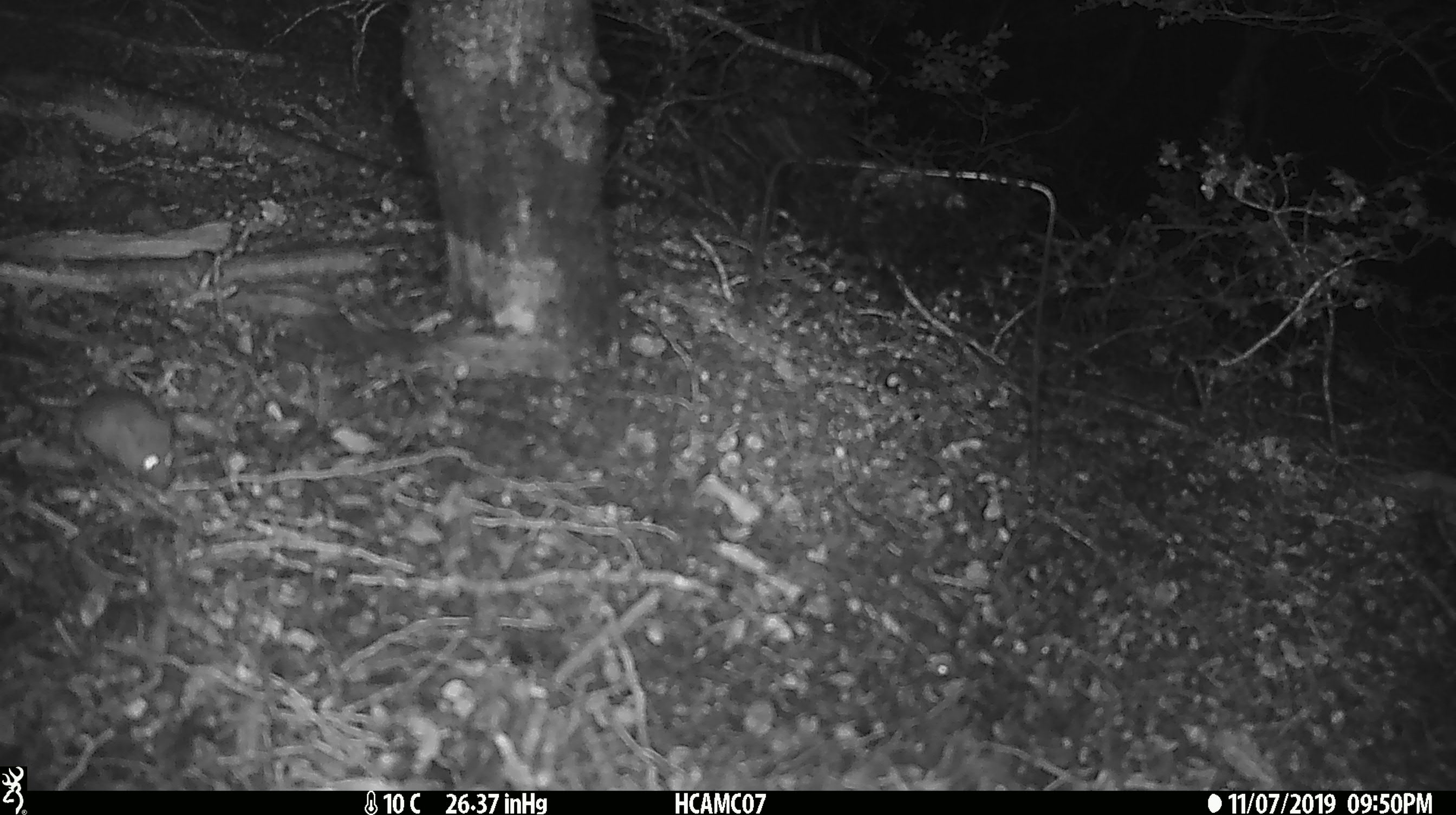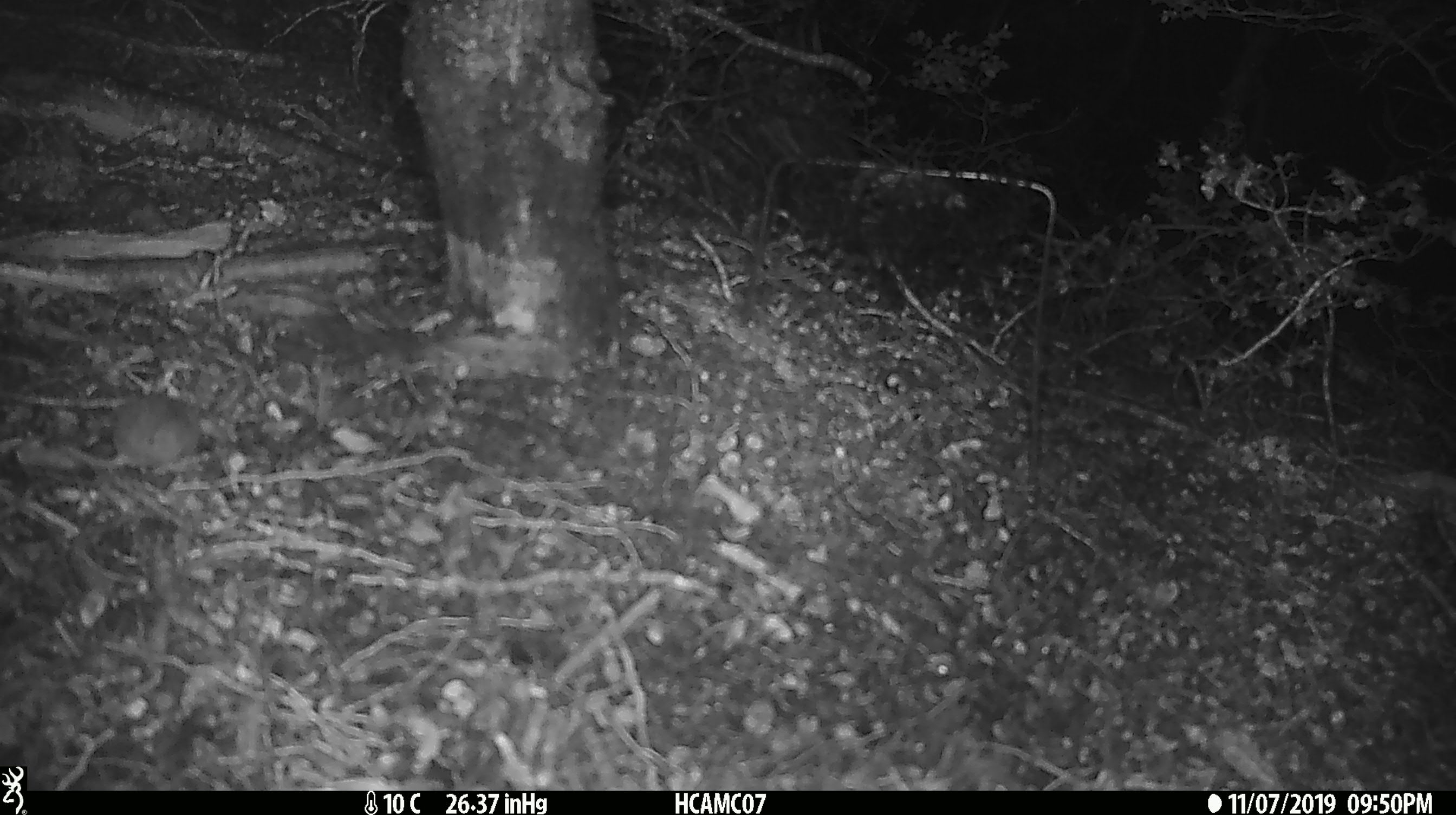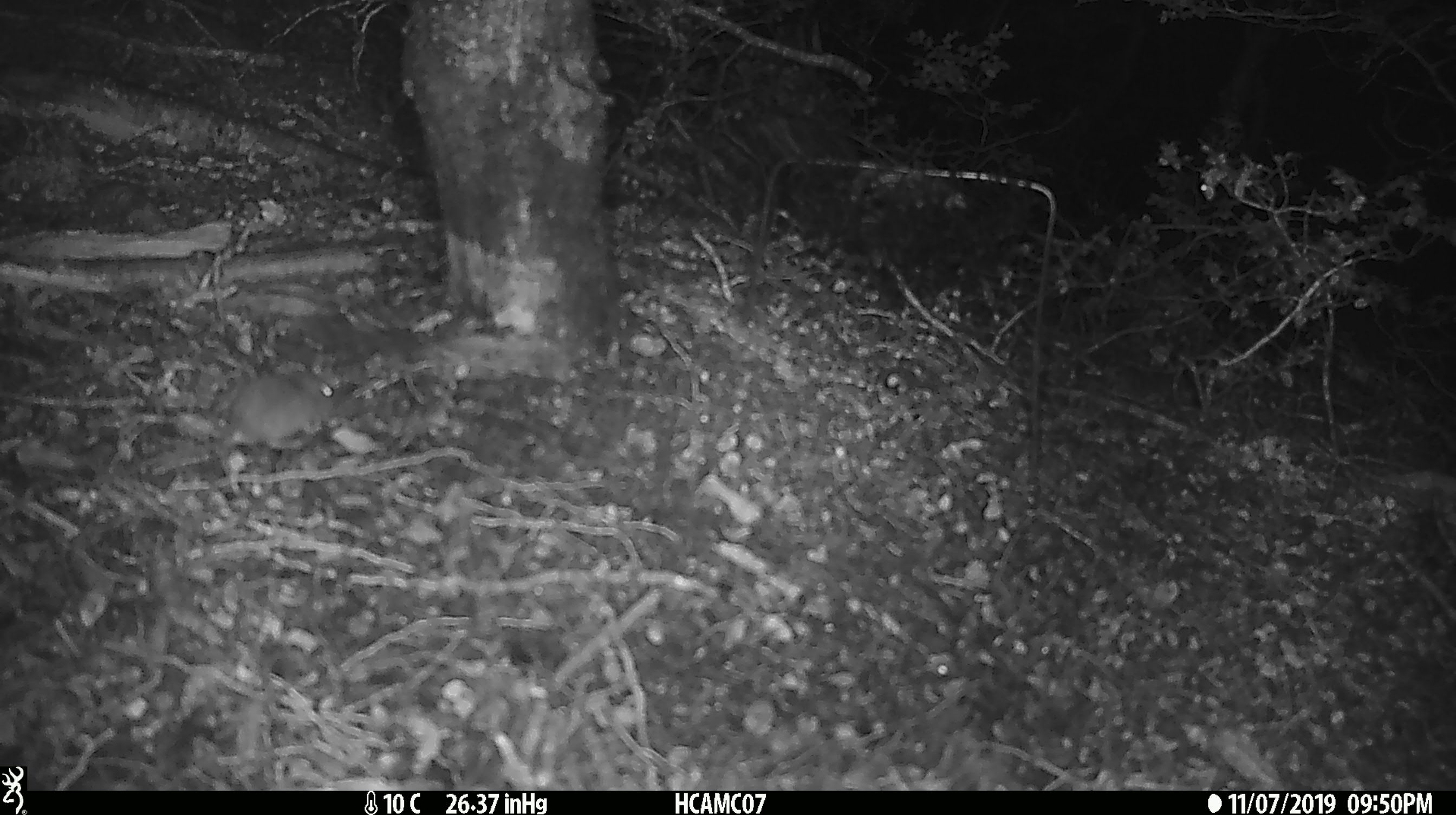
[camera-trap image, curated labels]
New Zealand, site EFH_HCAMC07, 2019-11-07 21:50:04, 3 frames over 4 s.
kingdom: Animalia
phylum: Chordata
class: Mammalia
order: Rodentia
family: Muridae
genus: Mus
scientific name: Mus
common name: mouse